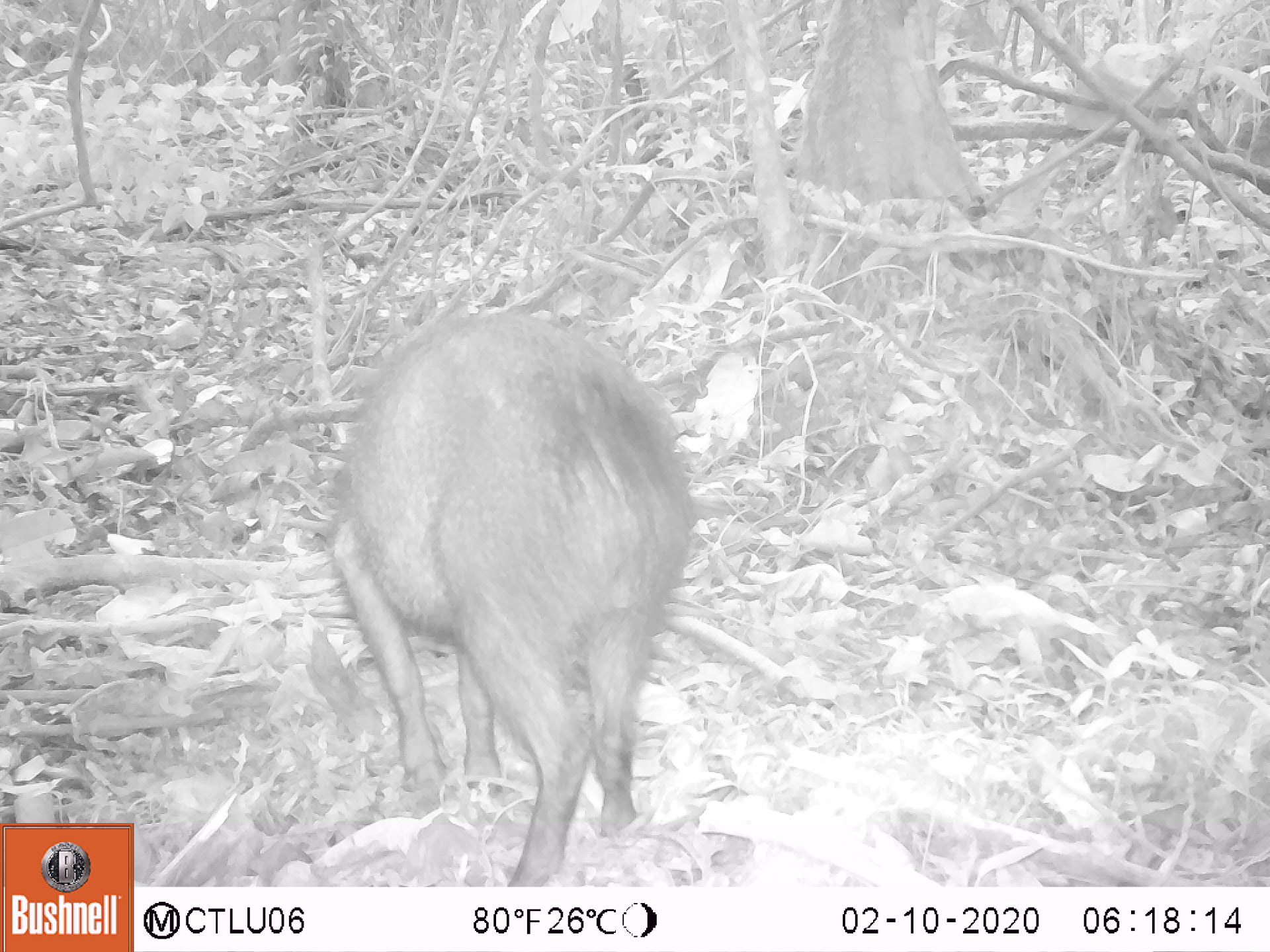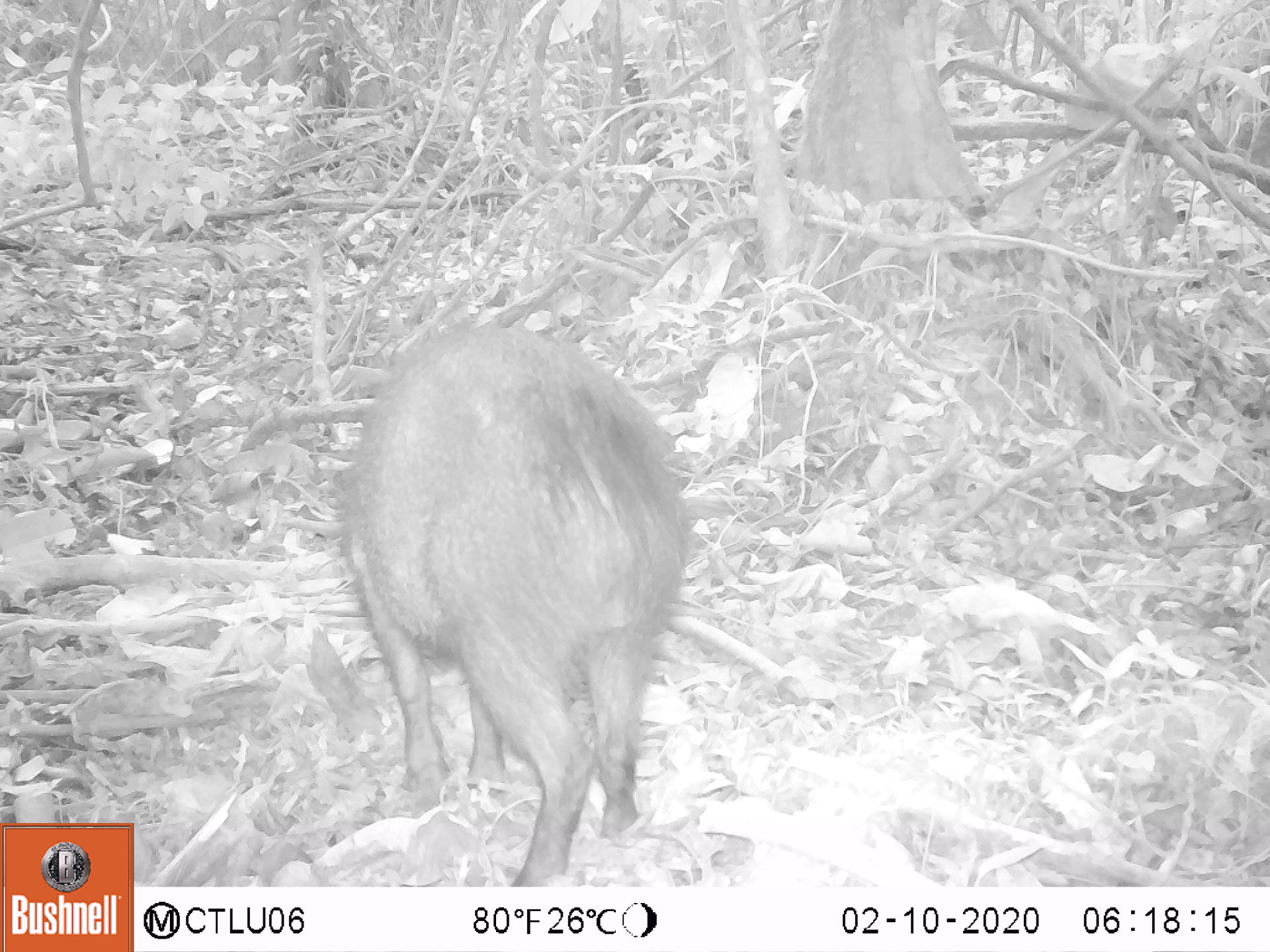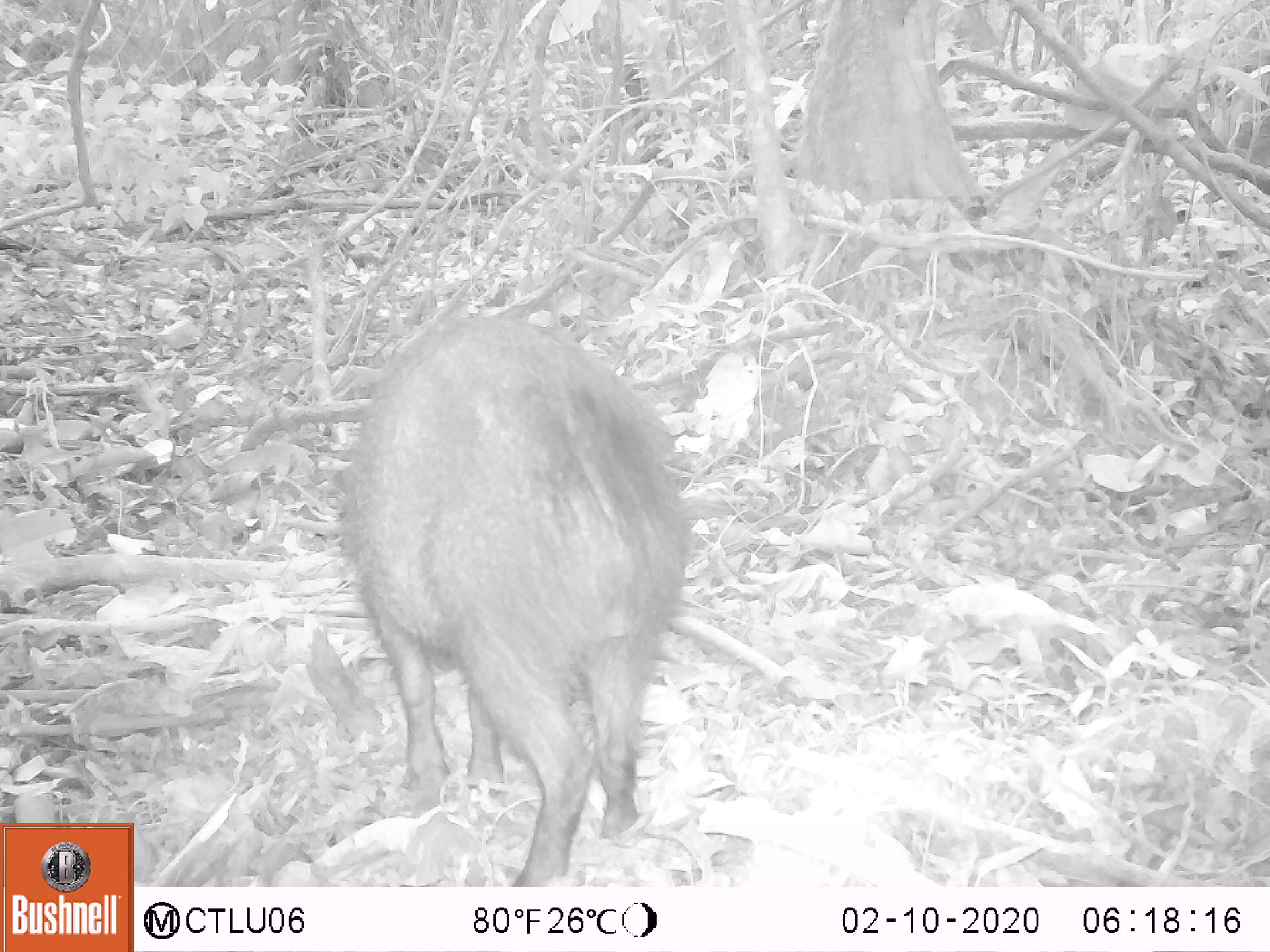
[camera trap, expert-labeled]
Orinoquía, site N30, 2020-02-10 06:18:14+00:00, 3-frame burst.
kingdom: Animalia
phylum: Chordata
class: Mammalia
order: Artiodactyla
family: Tayassuidae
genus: Pecari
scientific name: Pecari tajacu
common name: collared peccary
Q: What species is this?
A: Collared peccary (Pecari tajacu).